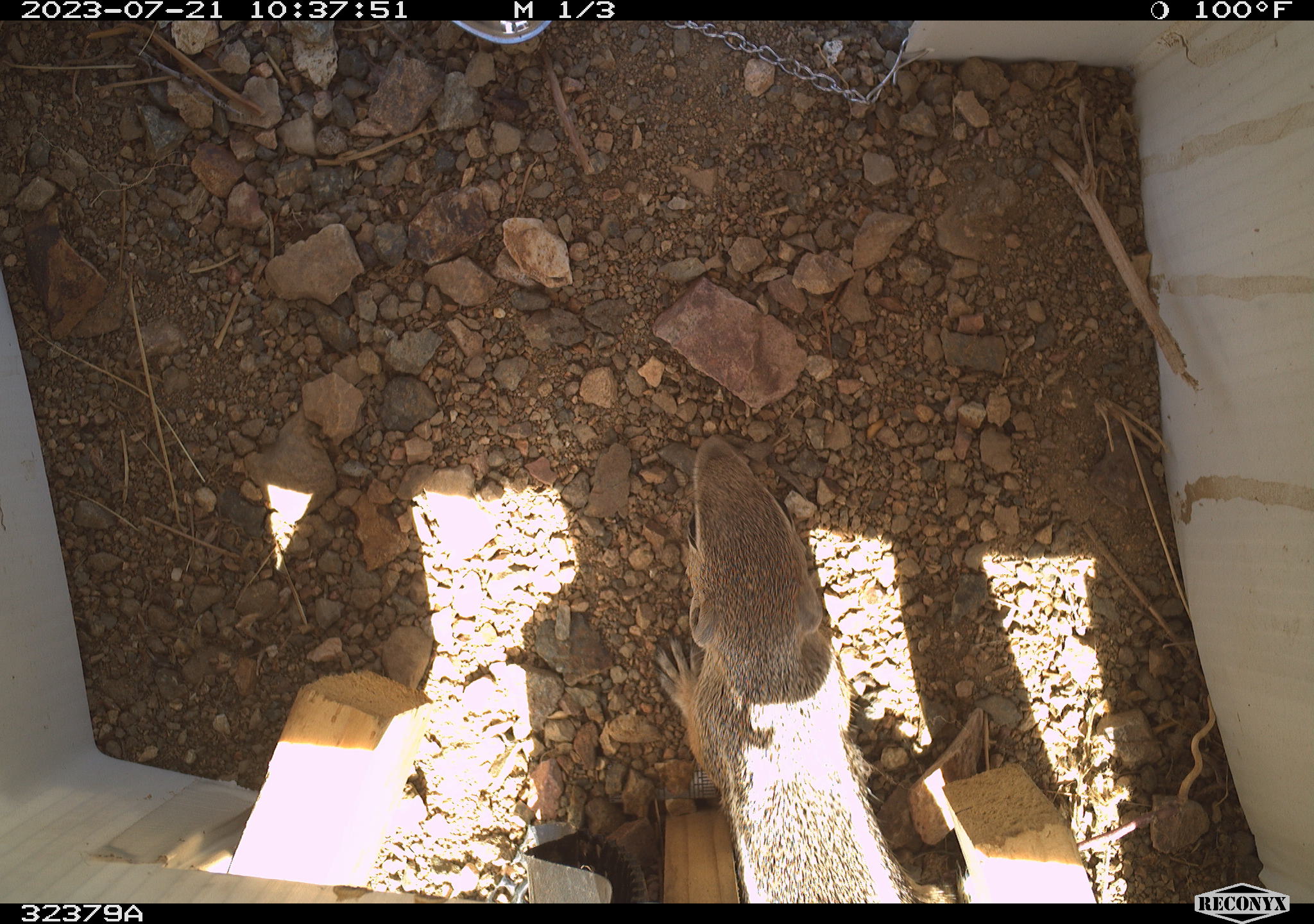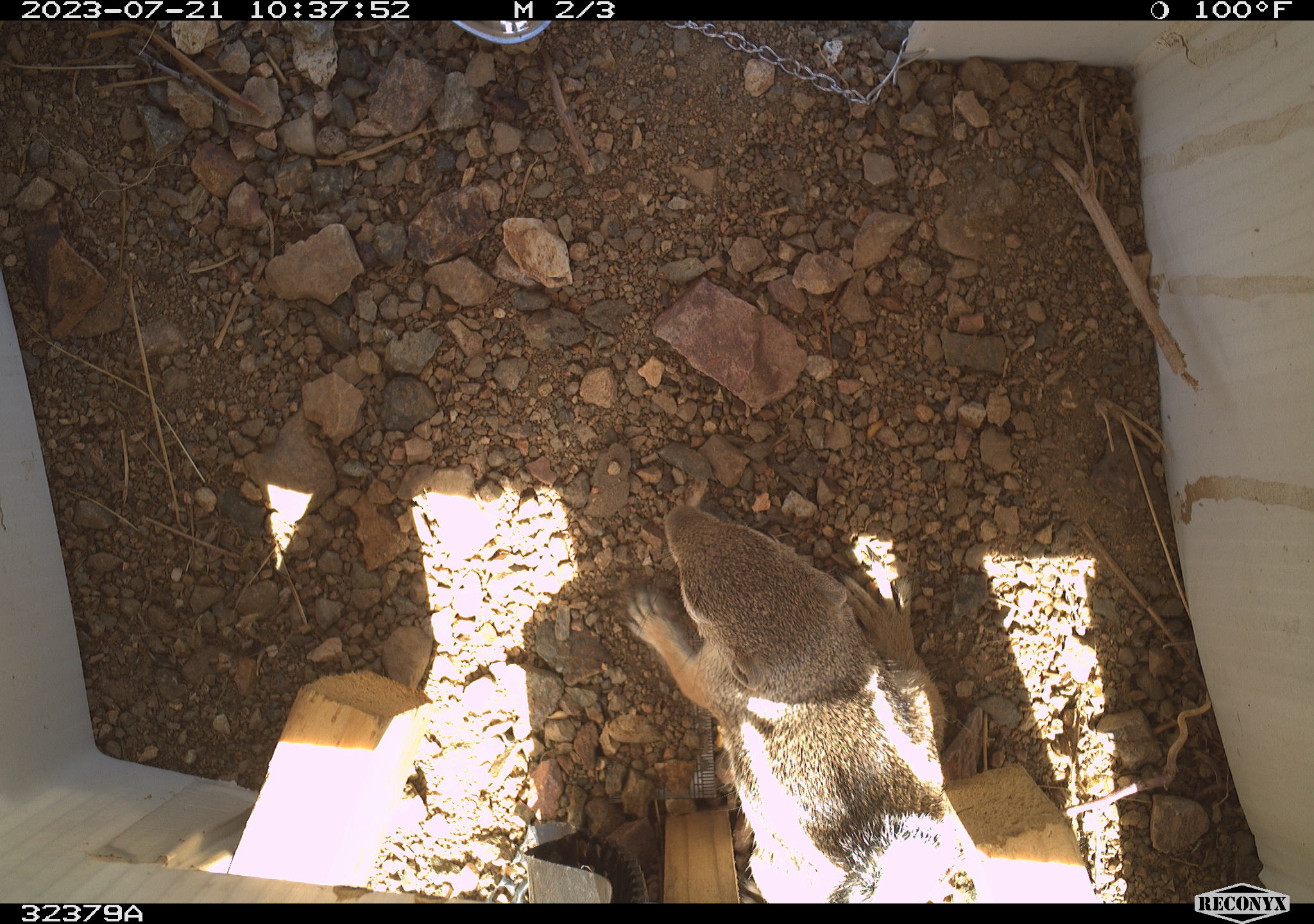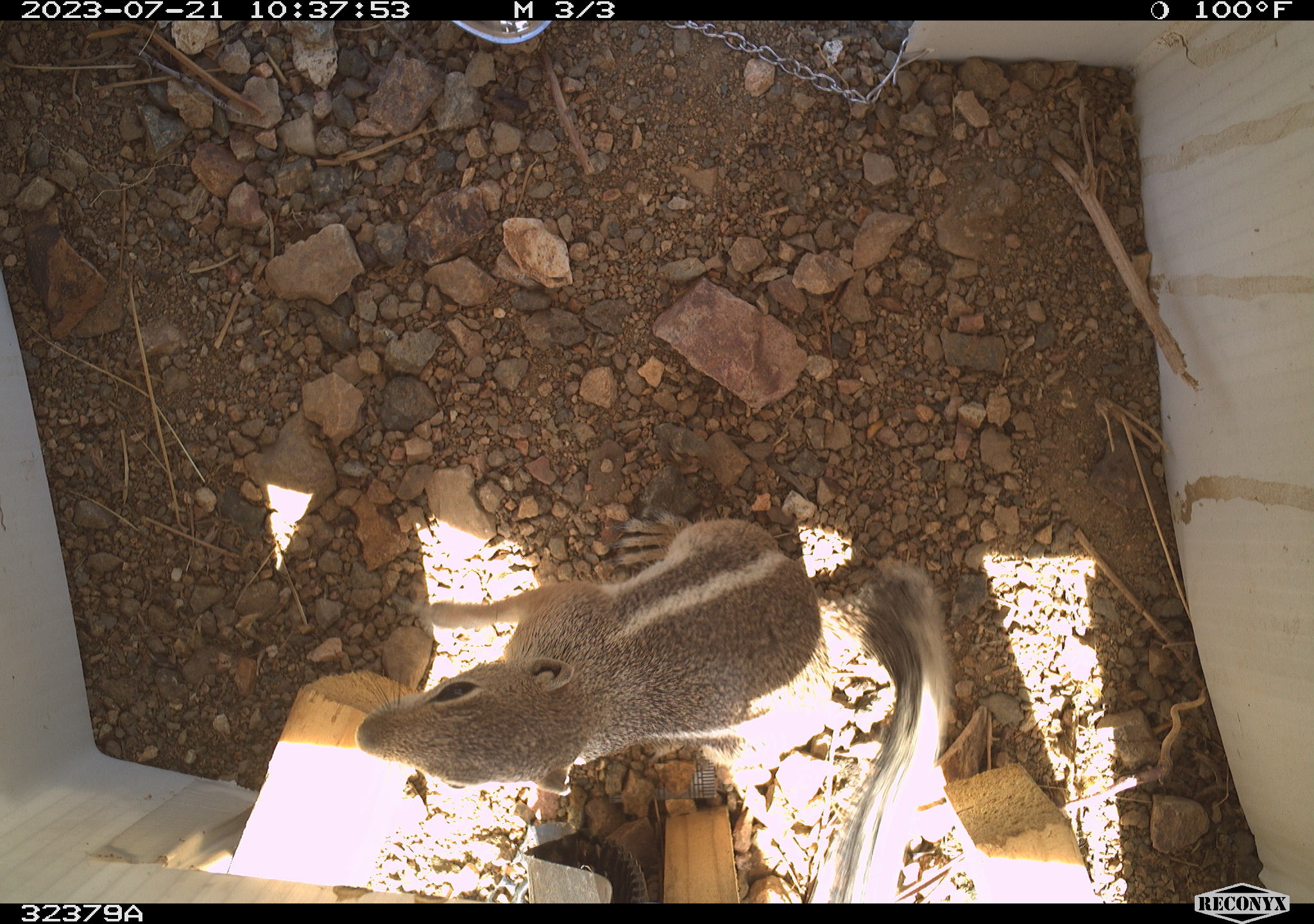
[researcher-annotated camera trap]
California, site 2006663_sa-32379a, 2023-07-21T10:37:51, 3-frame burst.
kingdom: Animalia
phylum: Chordata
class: Mammalia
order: Rodentia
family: Sciuridae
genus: Ammospermophilus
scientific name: Ammospermophilus leucurus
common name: white-tailed antelope squirrel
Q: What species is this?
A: White-tailed antelope squirrel (Ammospermophilus leucurus).